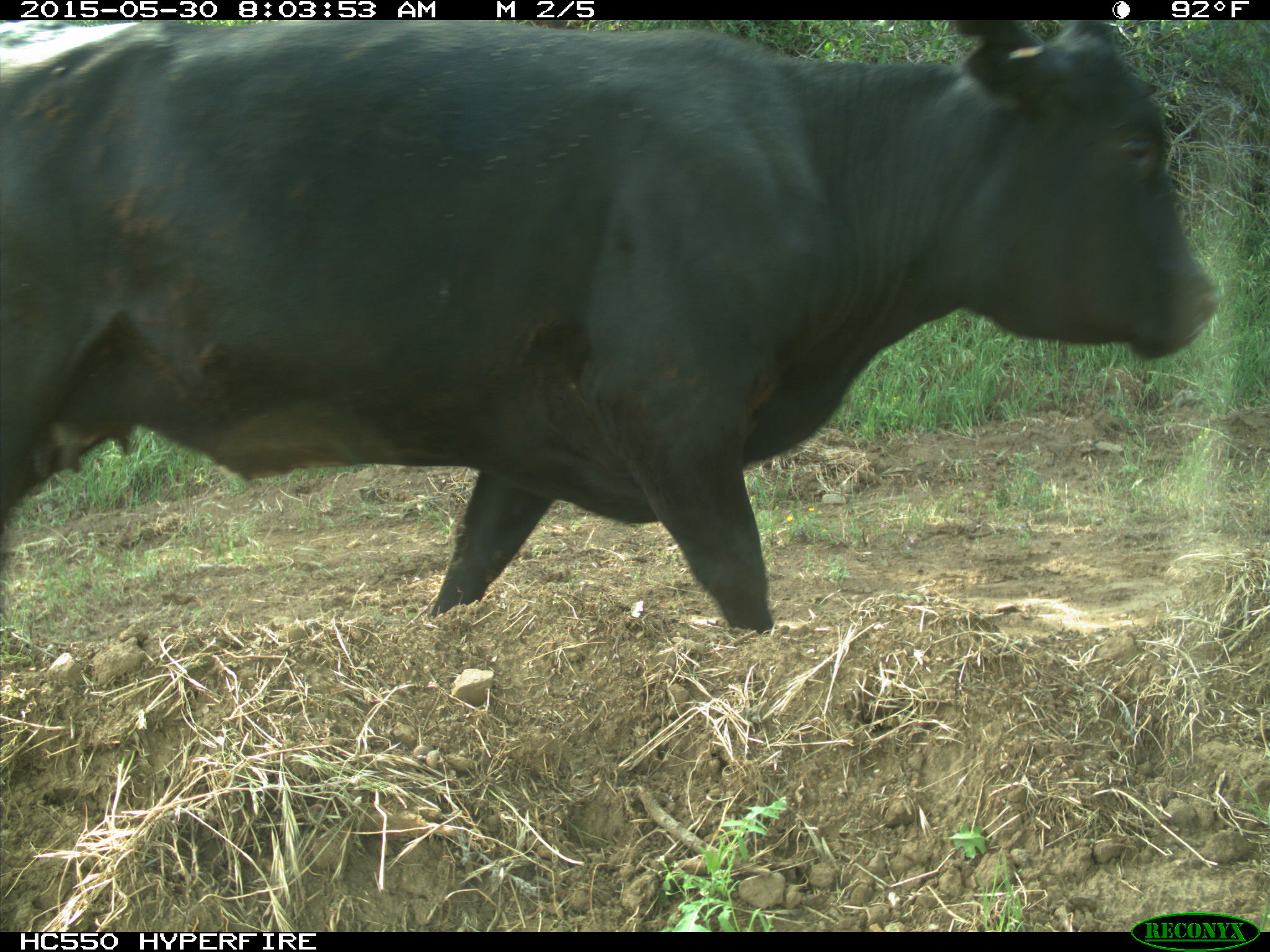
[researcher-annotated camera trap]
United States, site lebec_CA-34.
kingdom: Animalia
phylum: Chordata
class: Mammalia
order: Artiodactyla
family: Bovidae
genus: Bos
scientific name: Bos taurus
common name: domestic cow